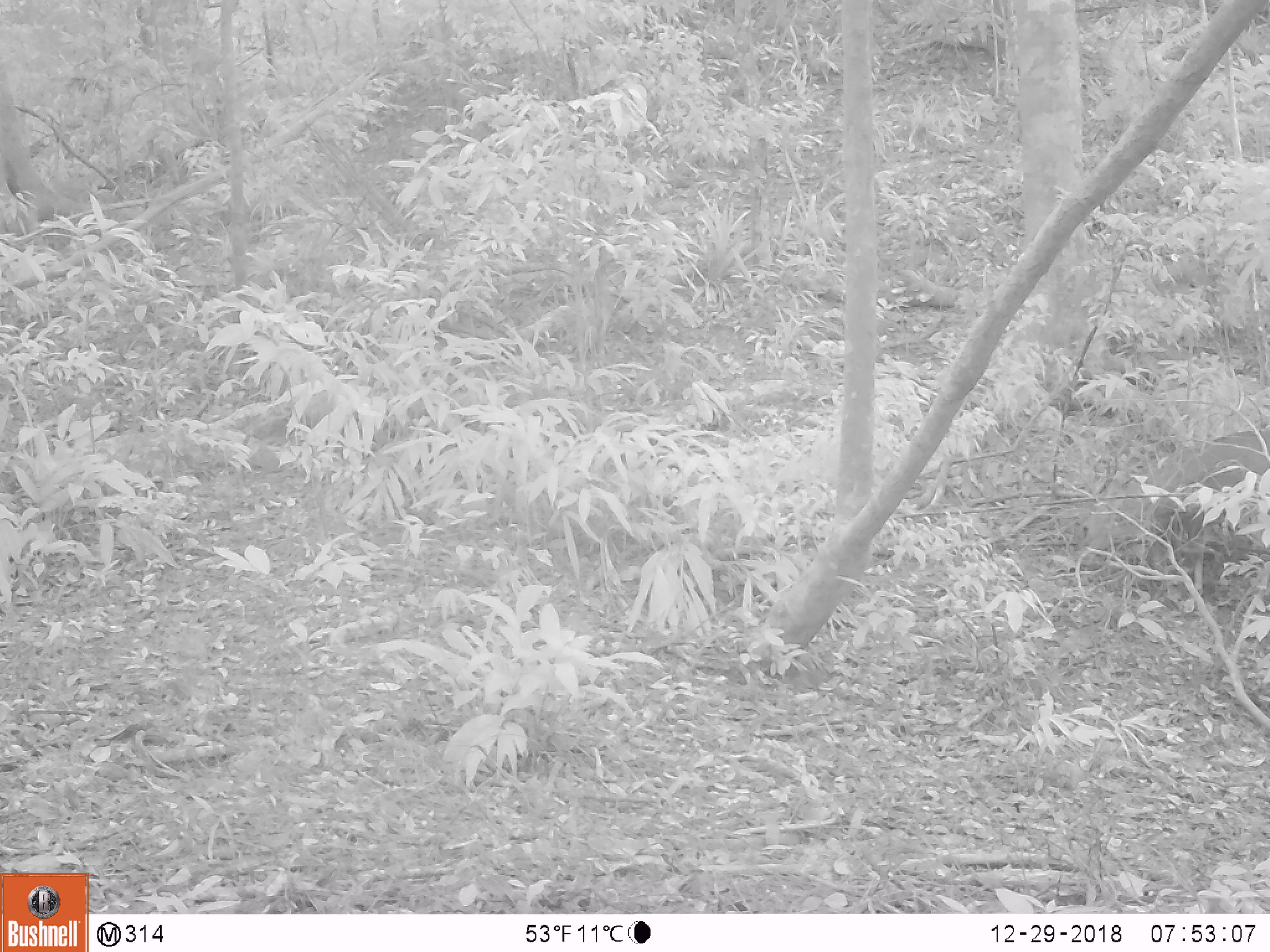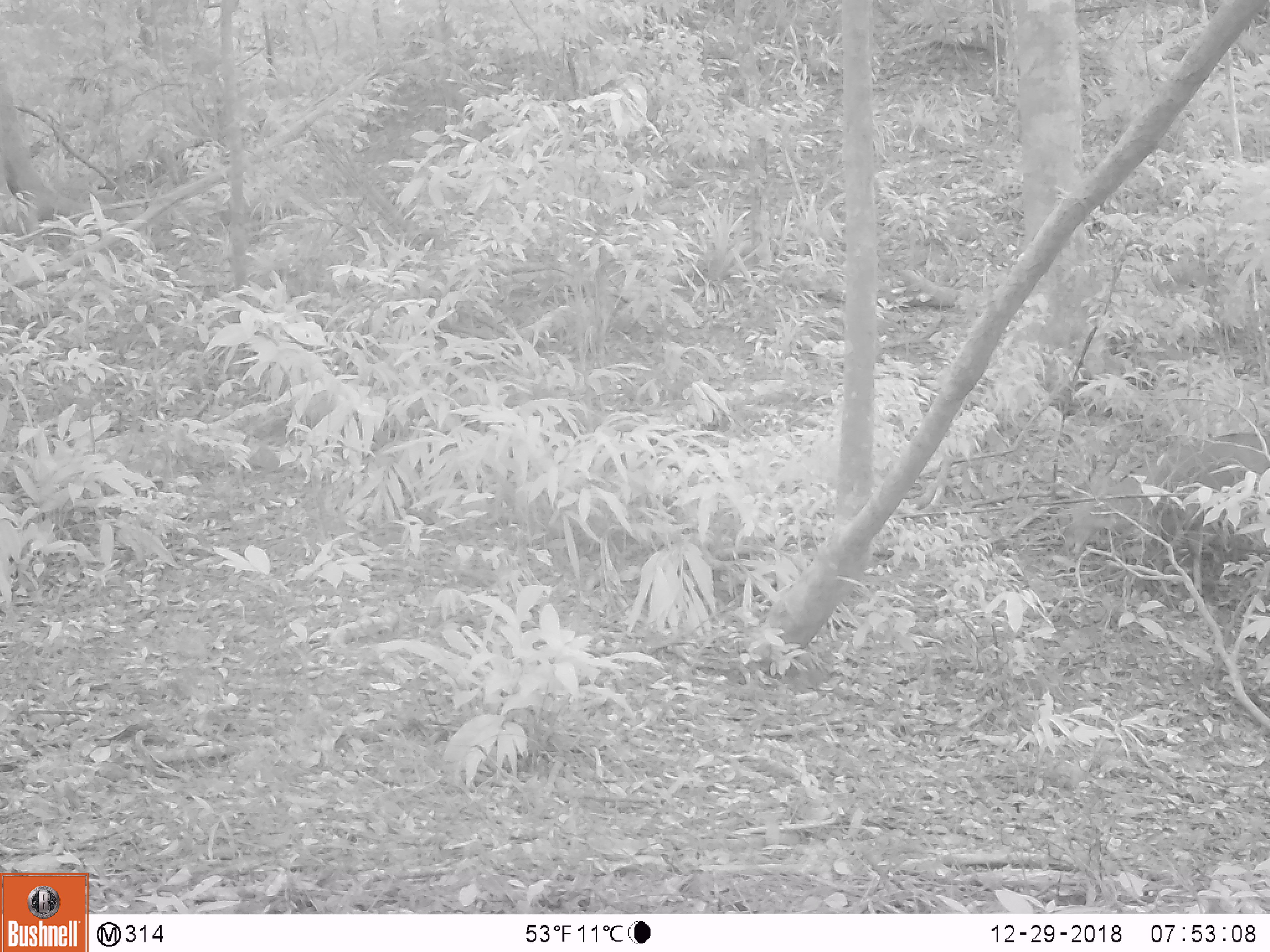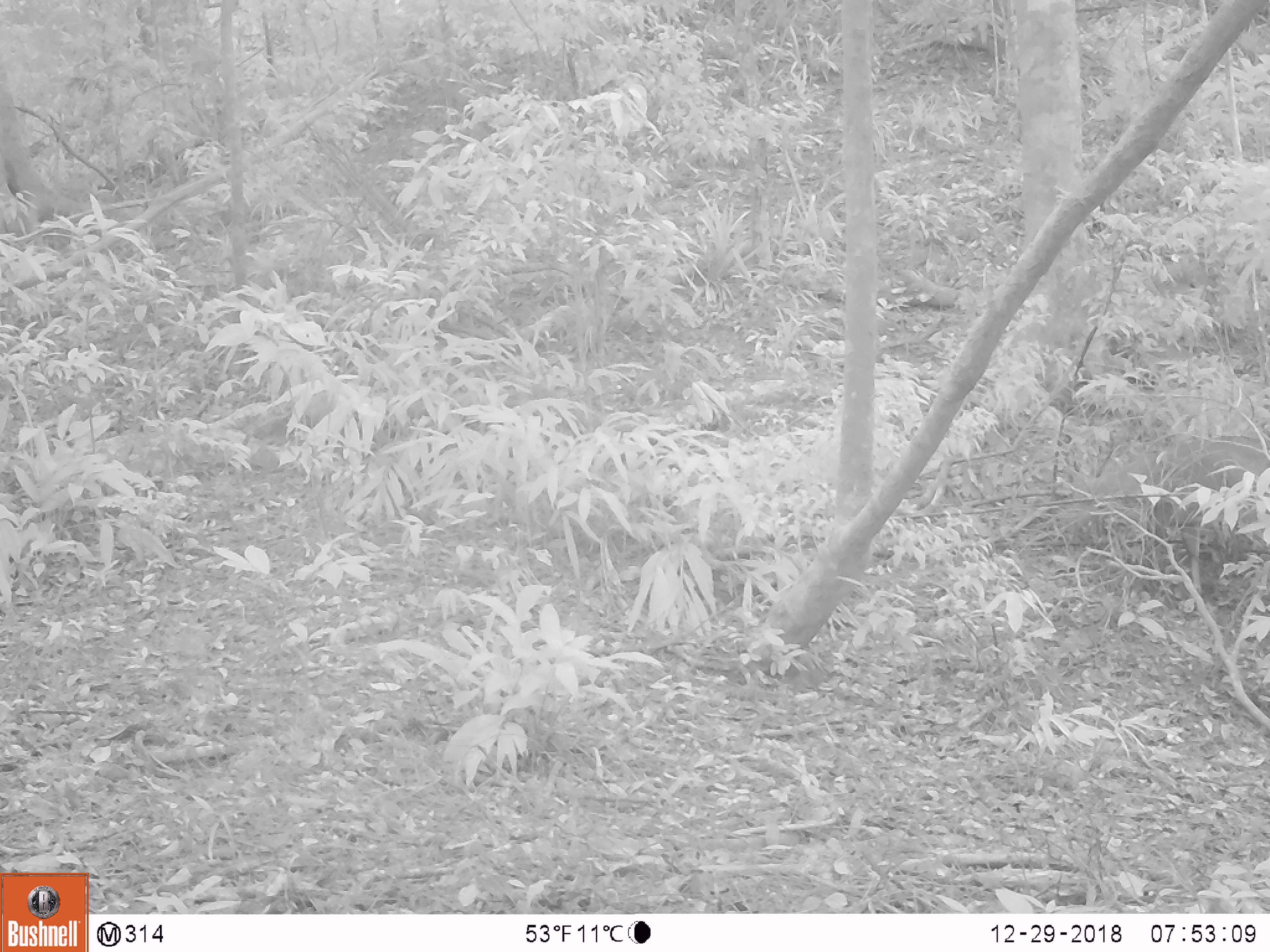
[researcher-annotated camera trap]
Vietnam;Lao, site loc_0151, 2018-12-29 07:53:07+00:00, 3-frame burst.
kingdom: Animalia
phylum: Chordata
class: Mammalia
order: Artiodactyla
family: Cervidae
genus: Muntiacus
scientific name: Muntiacus vuquangensis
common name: large-antlered muntjac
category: large antlered muntjac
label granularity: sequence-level